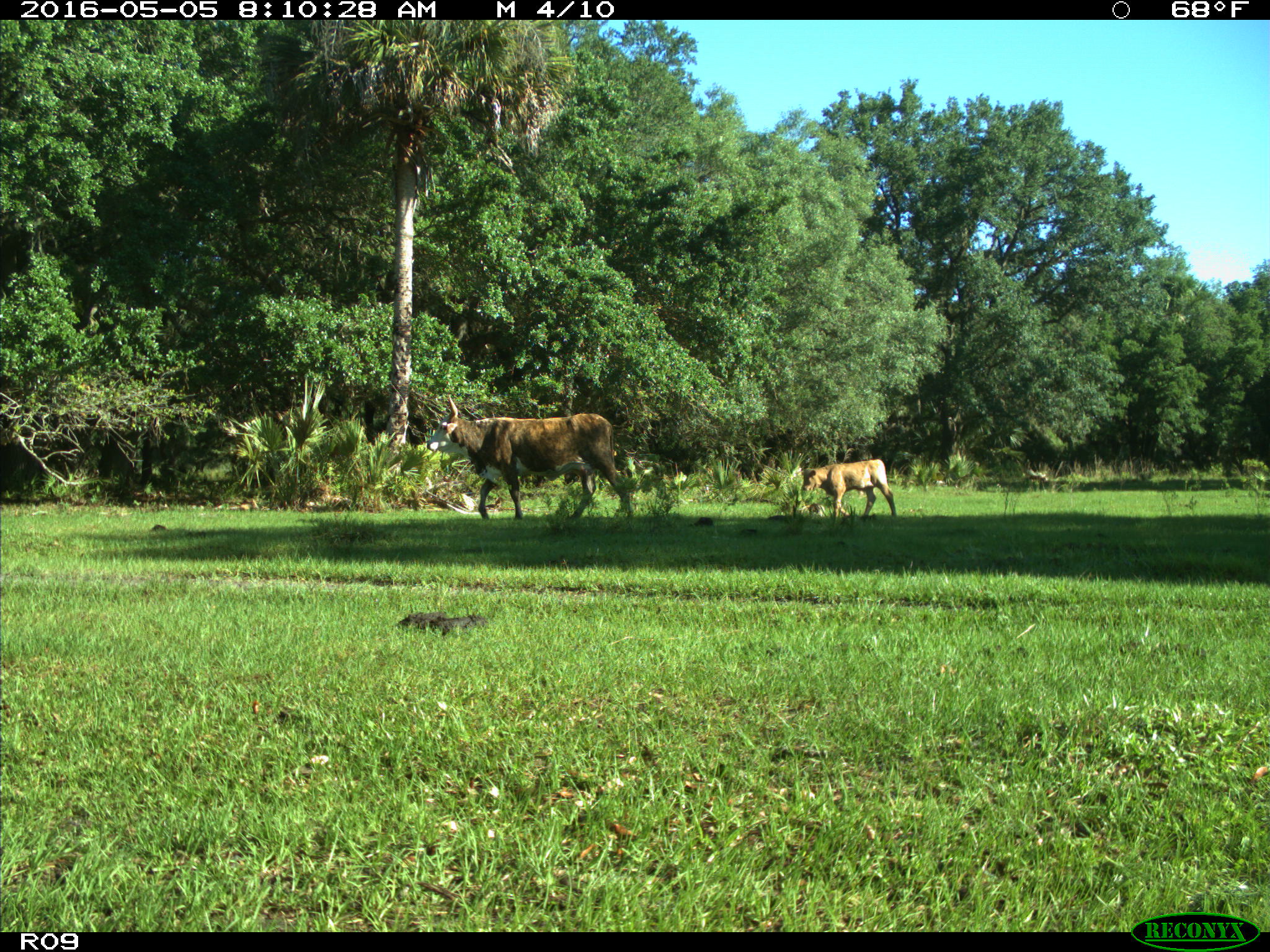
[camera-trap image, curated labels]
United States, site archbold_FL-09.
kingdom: Animalia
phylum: Chordata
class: Mammalia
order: Artiodactyla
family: Bovidae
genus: Bos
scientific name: Bos taurus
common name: domestic cow